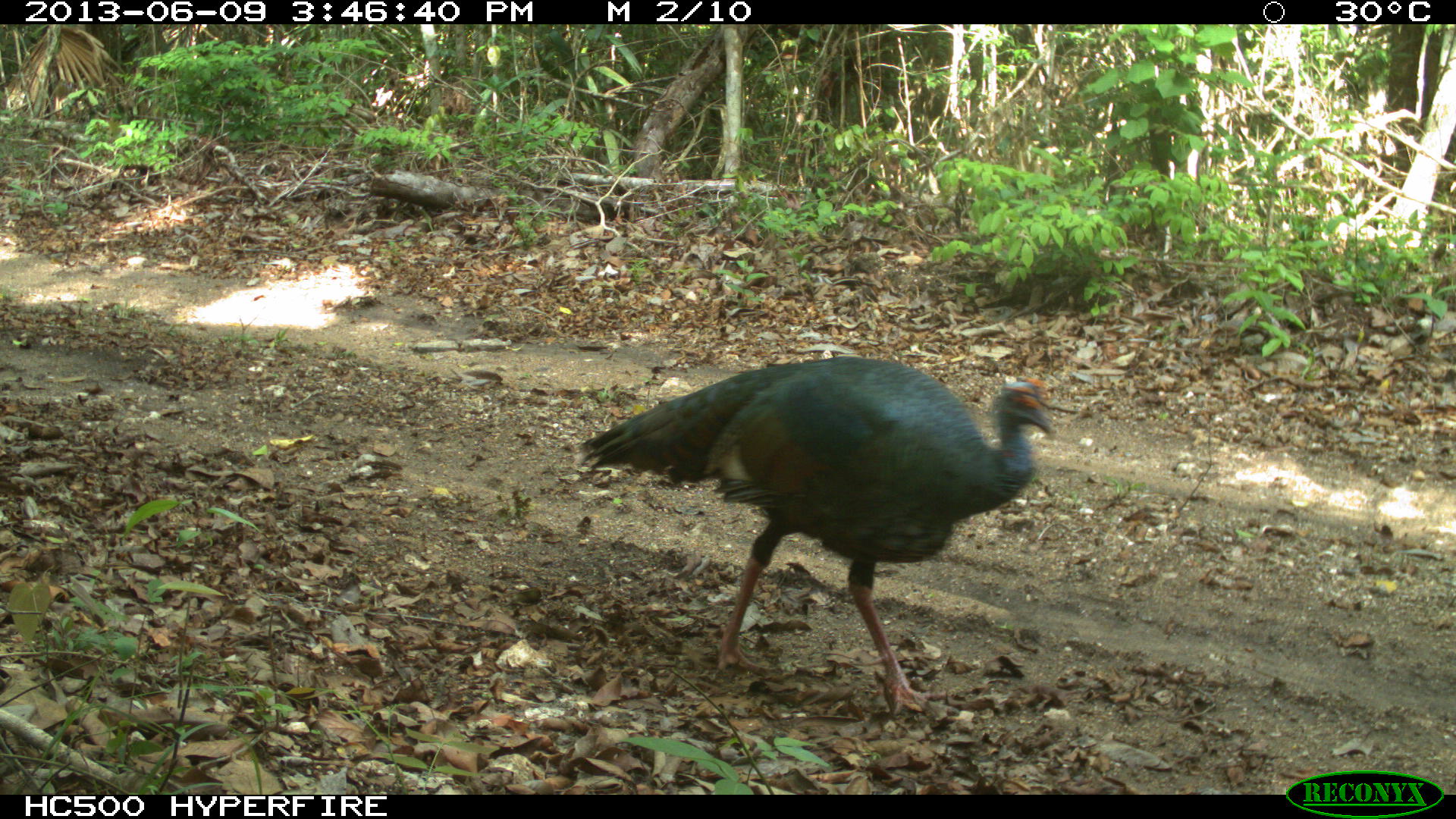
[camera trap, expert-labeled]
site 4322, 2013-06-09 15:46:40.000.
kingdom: Animalia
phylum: Chordata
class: Aves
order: Galliformes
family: Phasianidae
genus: Meleagris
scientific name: Meleagris ocellata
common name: ocellated turkey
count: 1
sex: male